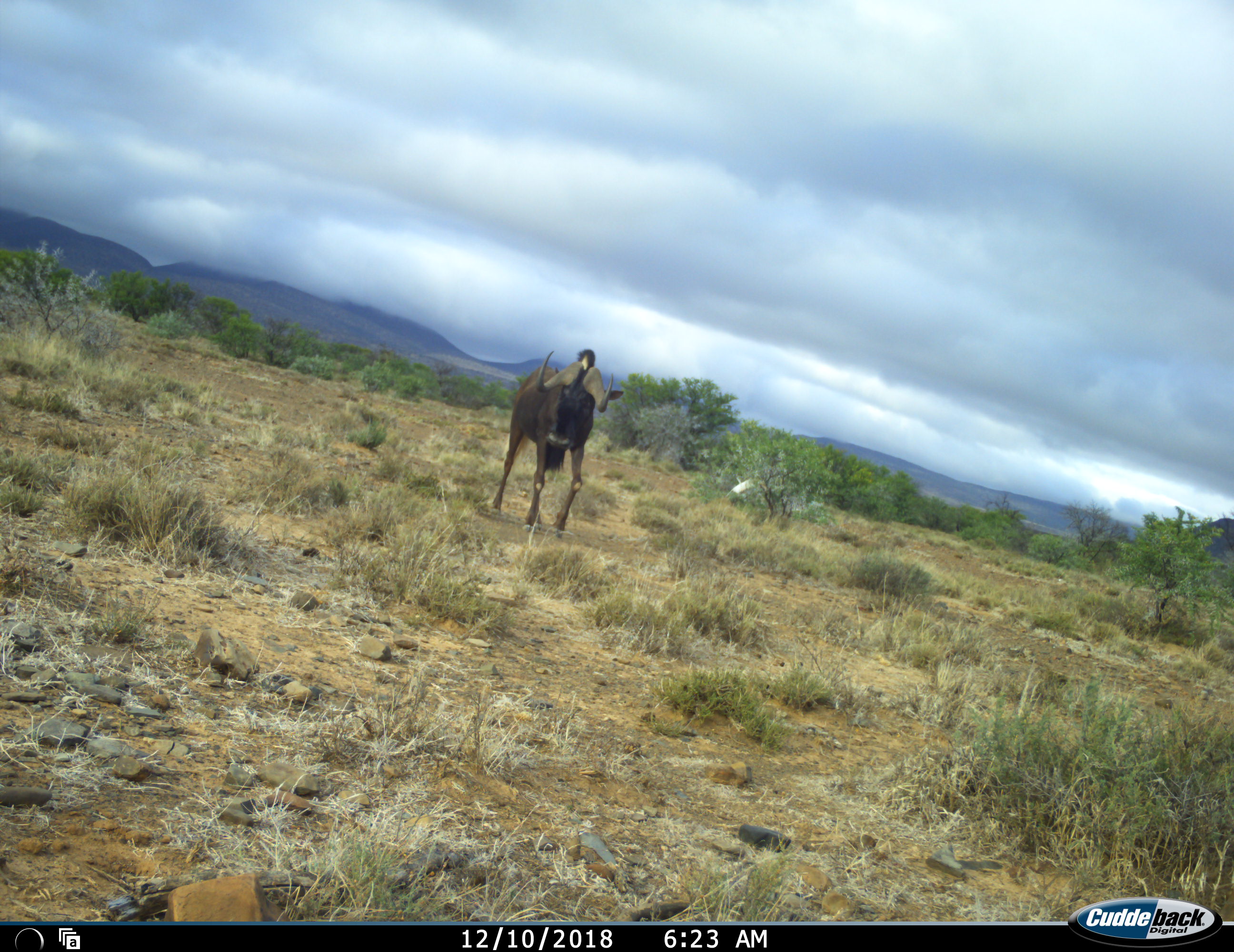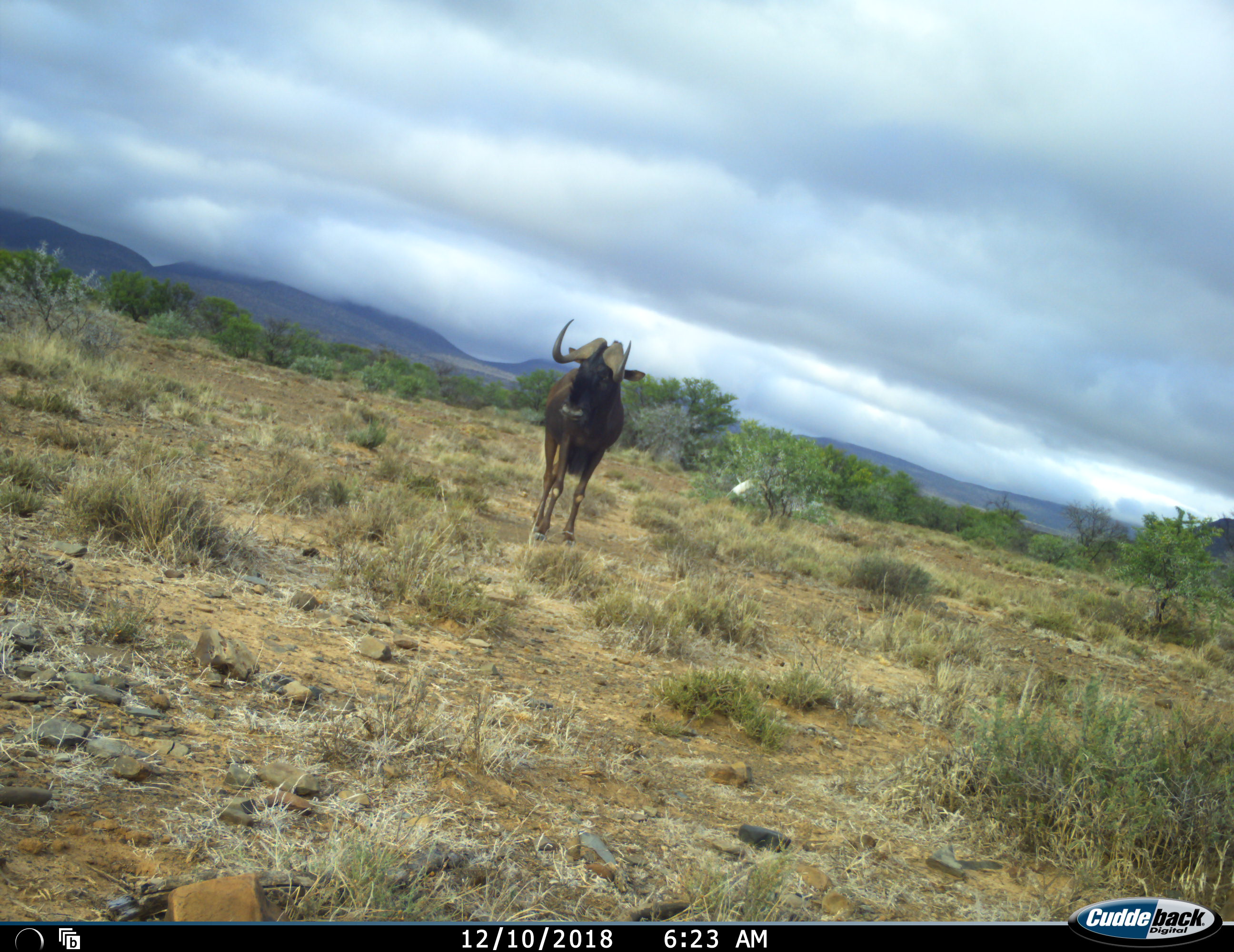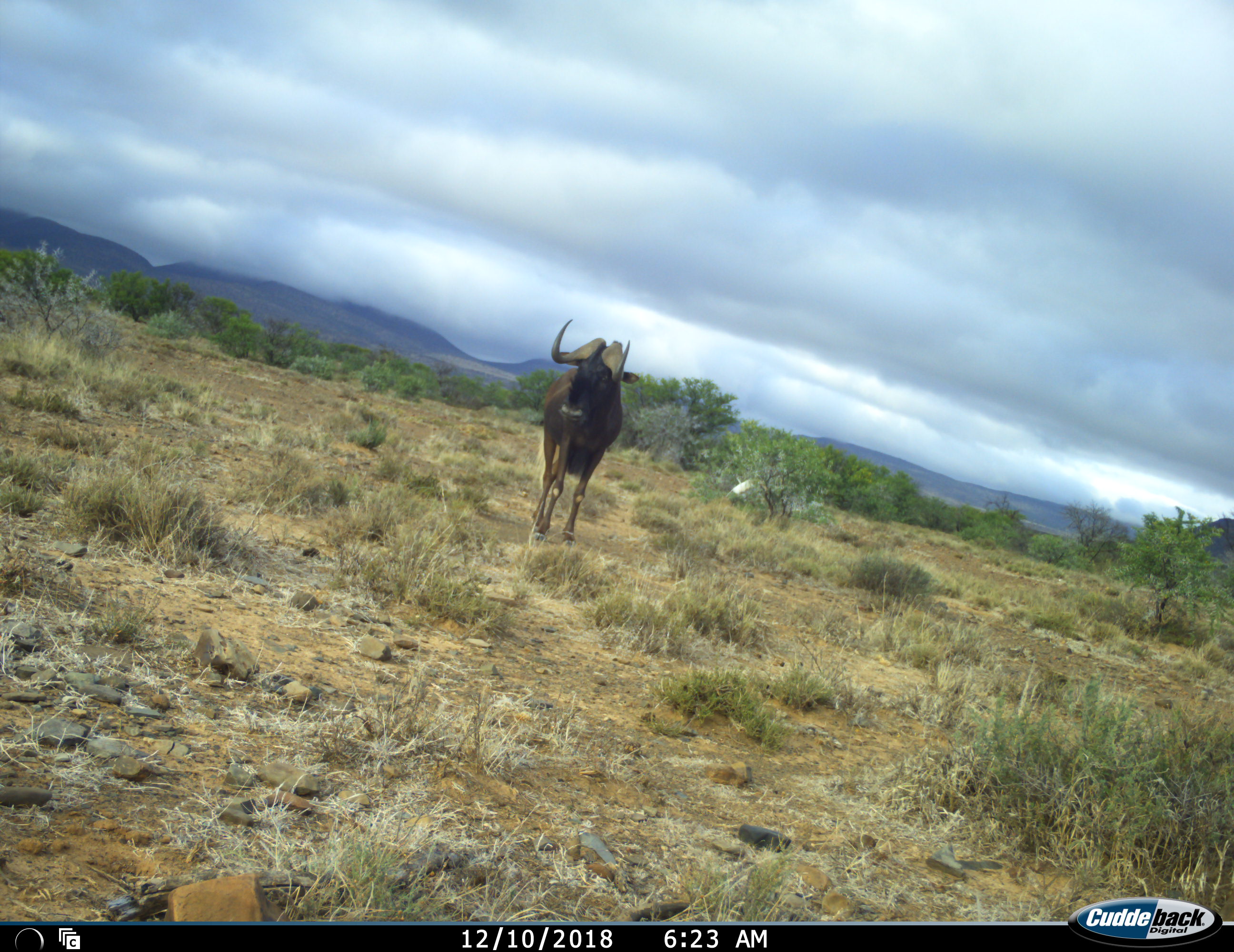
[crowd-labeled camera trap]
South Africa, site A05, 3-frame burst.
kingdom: Animalia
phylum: Chordata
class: Mammalia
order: Artiodactyla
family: Bovidae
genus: Connochaetes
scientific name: Connochaetes gnou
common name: black wildebeest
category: wildebeestblack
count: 1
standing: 29%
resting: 0%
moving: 86%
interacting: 0%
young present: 0%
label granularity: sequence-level